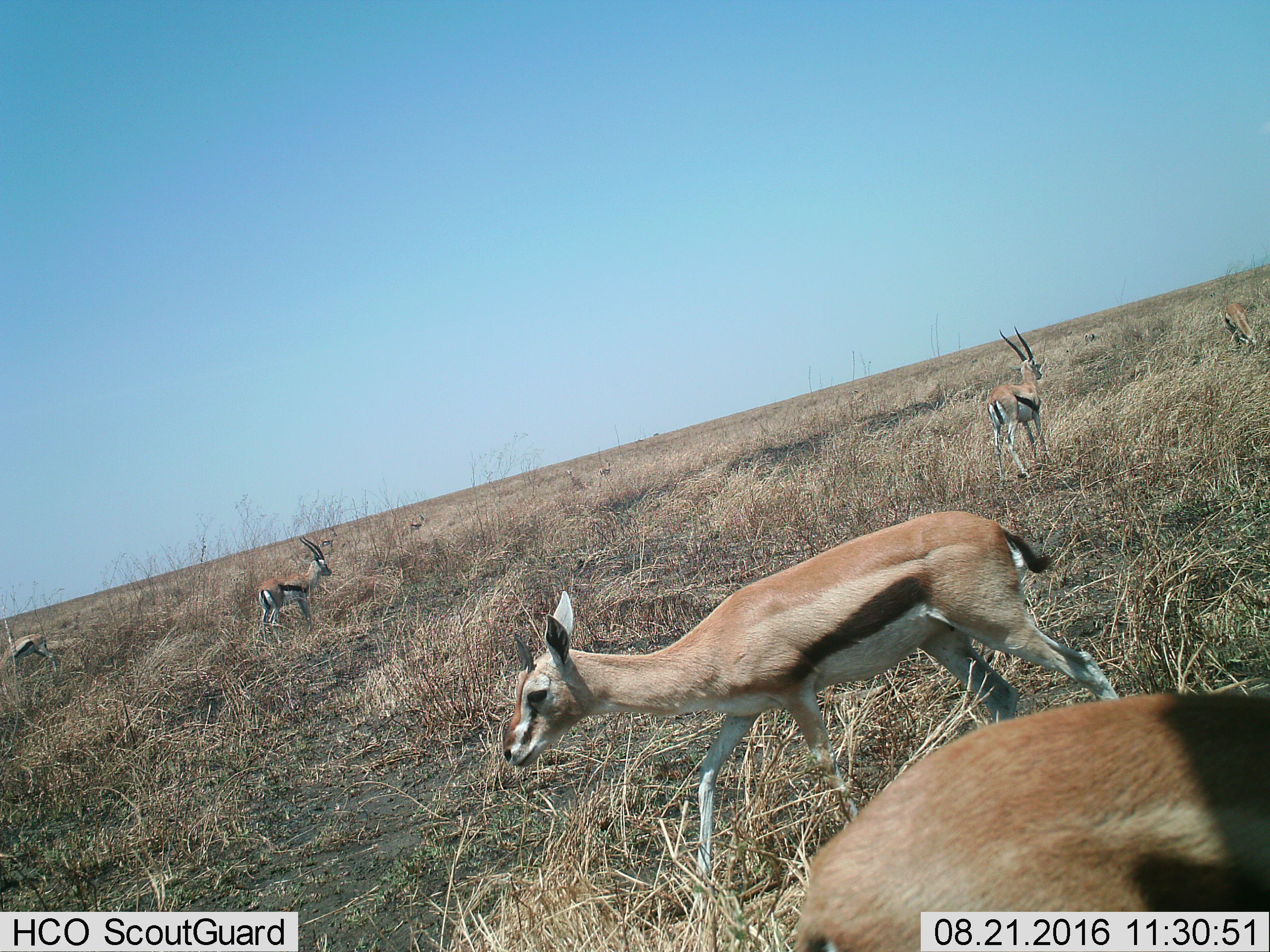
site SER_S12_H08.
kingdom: Animalia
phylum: Chordata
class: Mammalia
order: Artiodactyla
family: Bovidae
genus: Eudorcas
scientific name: Eudorcas thomsonii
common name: thomson's gazelle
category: gazellethomsons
Gazellethomsons (thomson's gazelle) (Eudorcas thomsonii), count 9. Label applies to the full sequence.